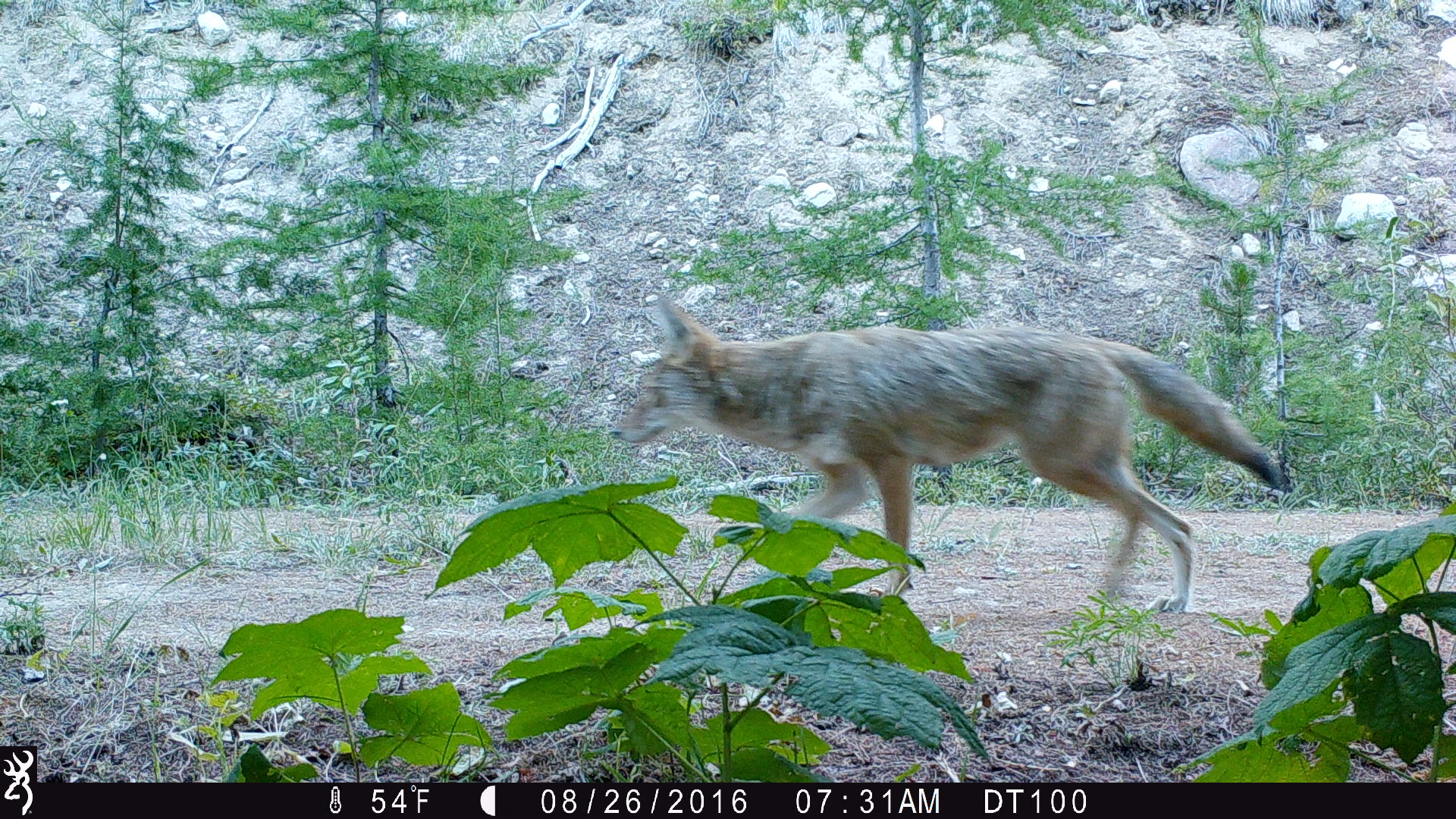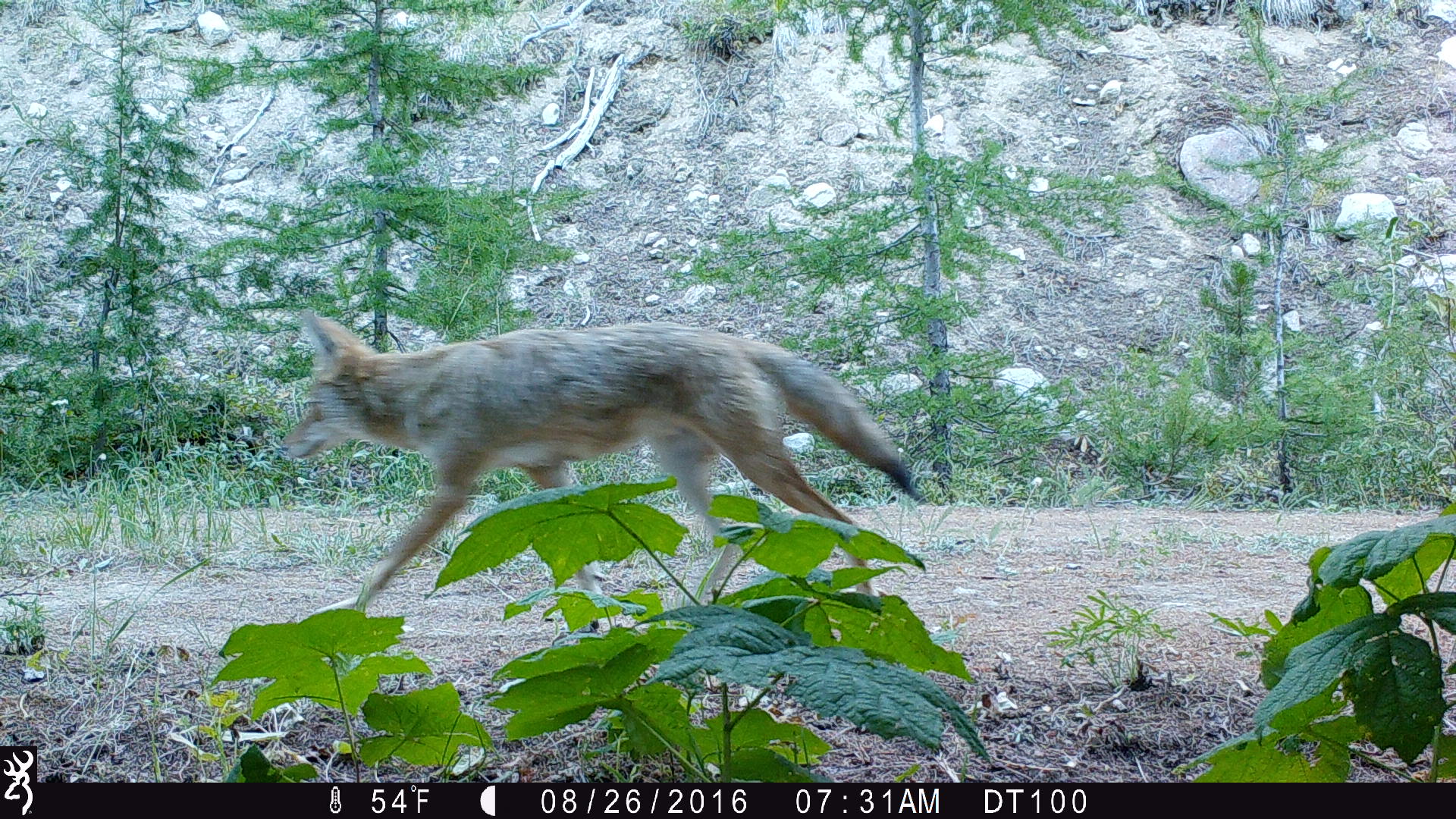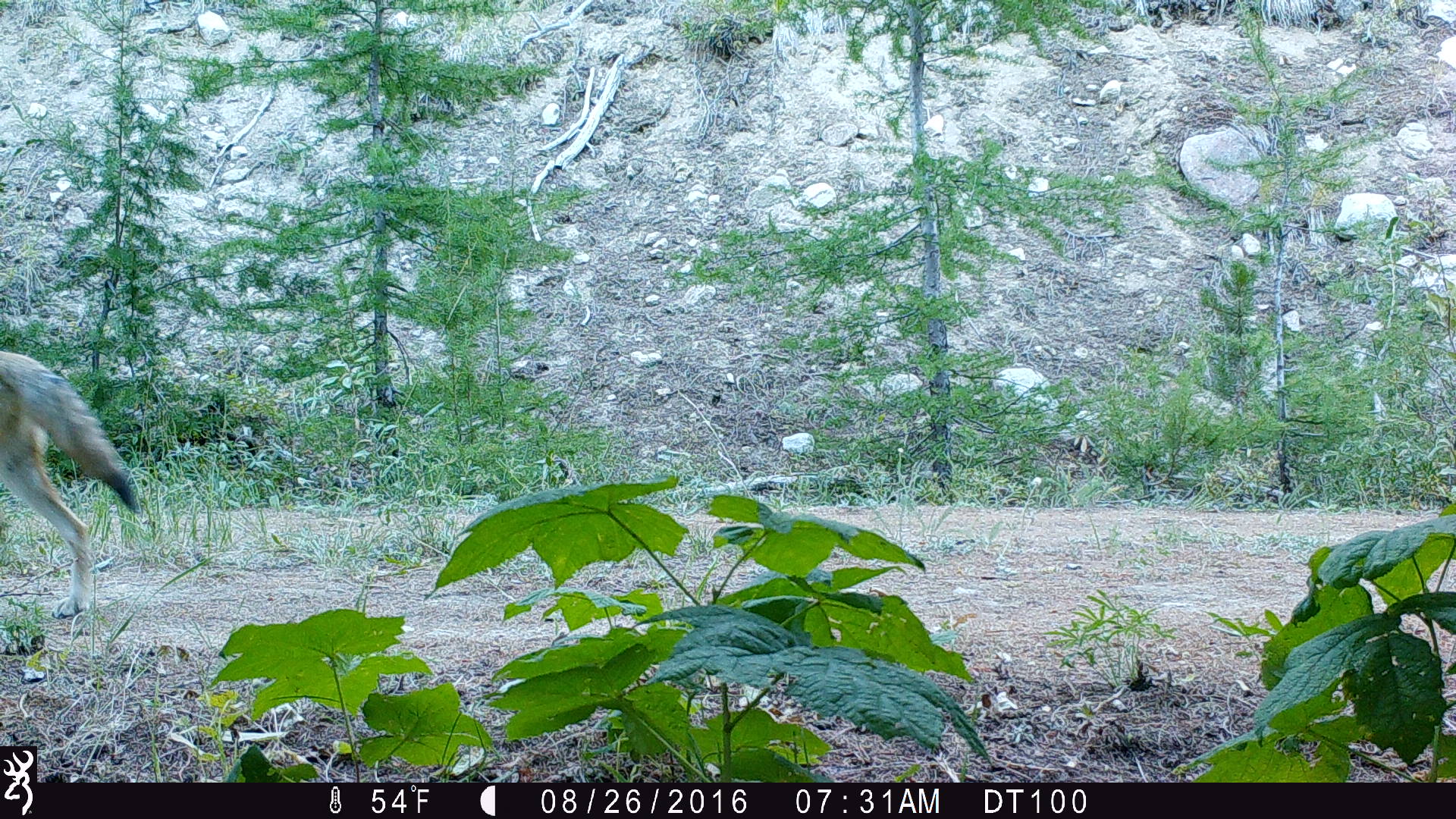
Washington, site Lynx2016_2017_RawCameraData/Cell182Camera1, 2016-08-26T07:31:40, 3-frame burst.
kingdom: Animalia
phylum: Chordata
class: Mammalia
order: Carnivora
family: Canidae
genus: Canis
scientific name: Canis latrans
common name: coyote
Canis latrans (coyote). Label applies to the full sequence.